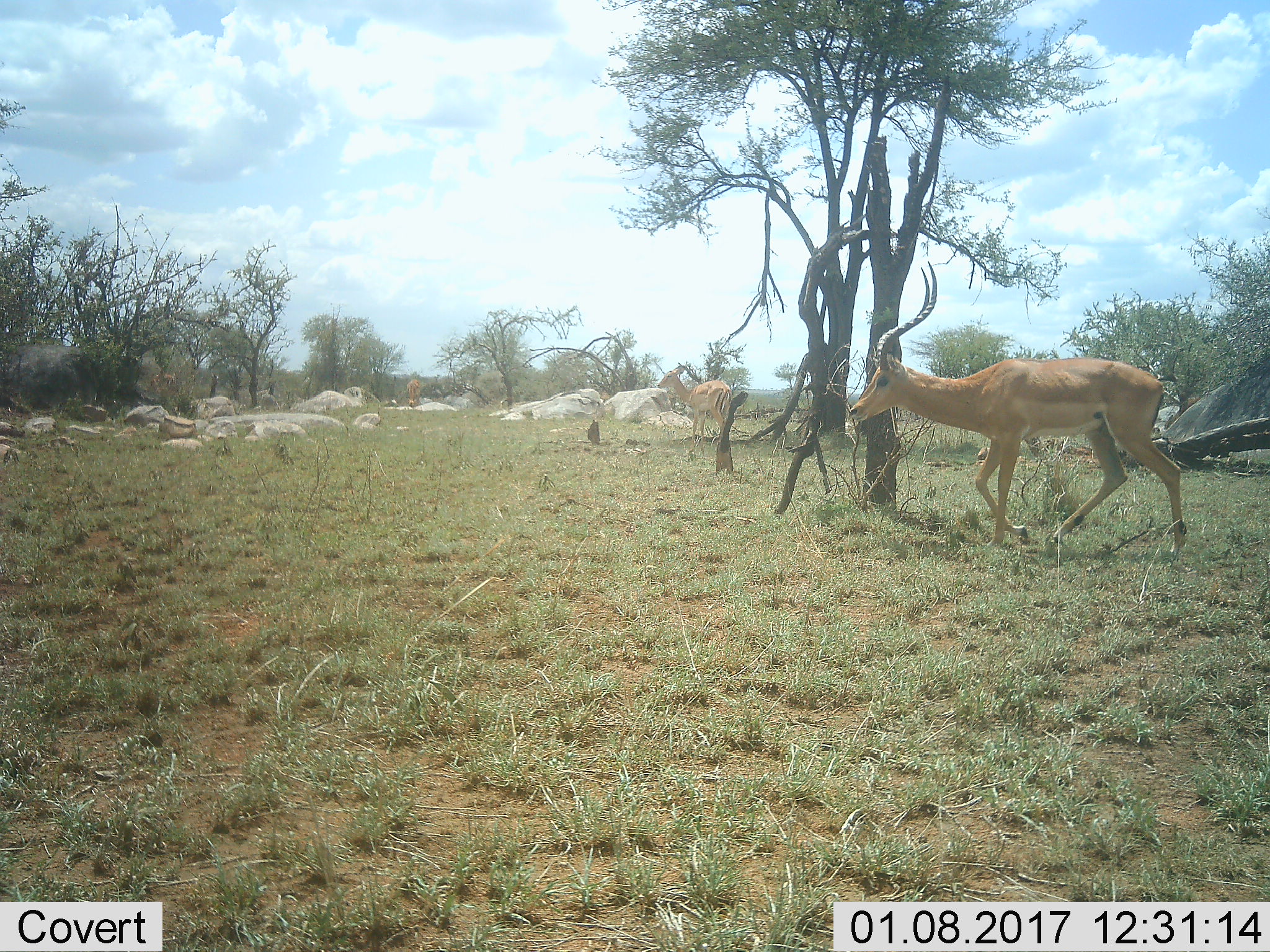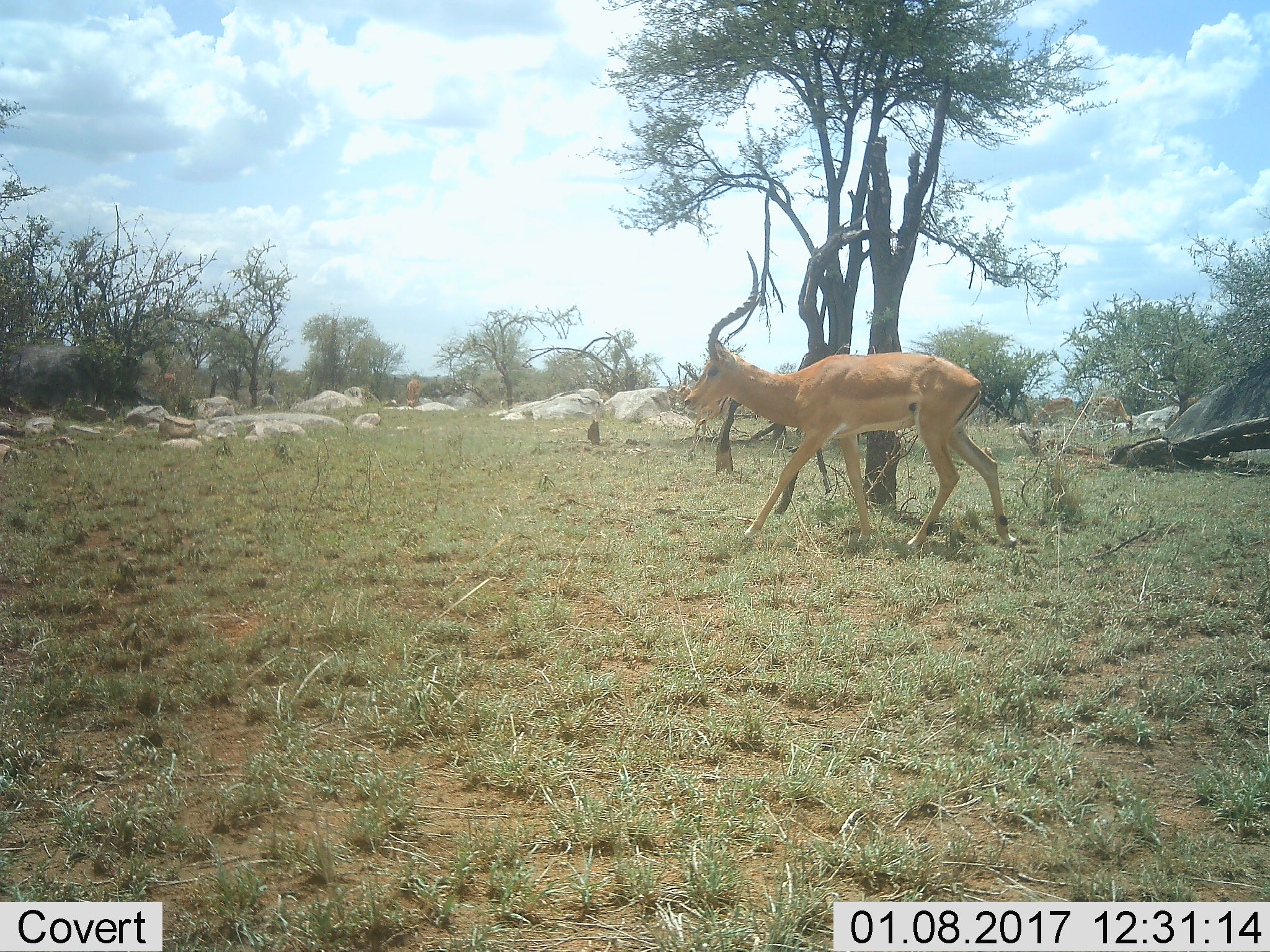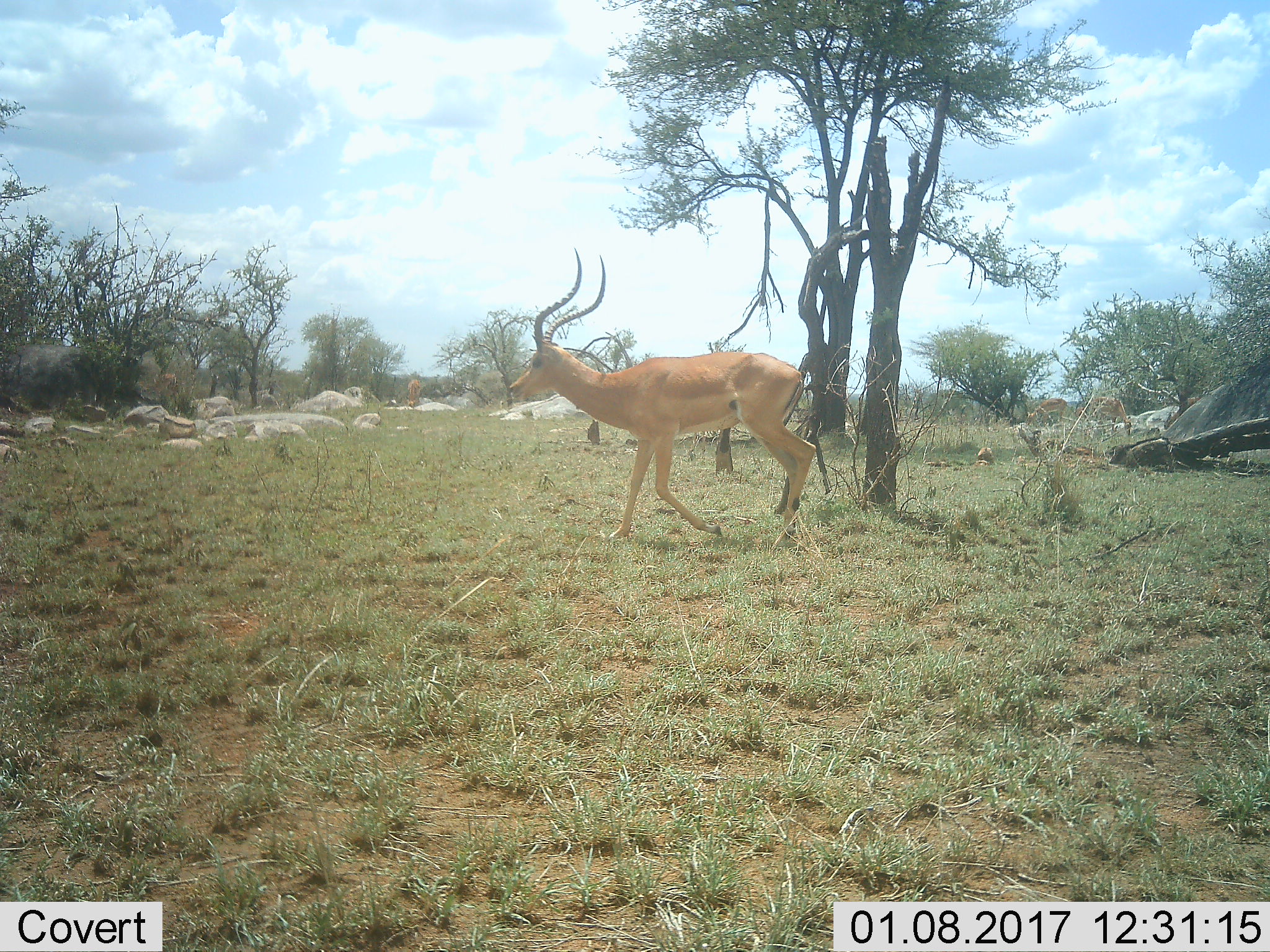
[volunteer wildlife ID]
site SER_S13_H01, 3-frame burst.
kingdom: Animalia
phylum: Chordata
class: Mammalia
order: Artiodactyla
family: Bovidae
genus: Aepyceros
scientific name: Aepyceros melampus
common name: impala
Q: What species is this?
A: Impala (Aepyceros melampus).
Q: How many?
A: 3.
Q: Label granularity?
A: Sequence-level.